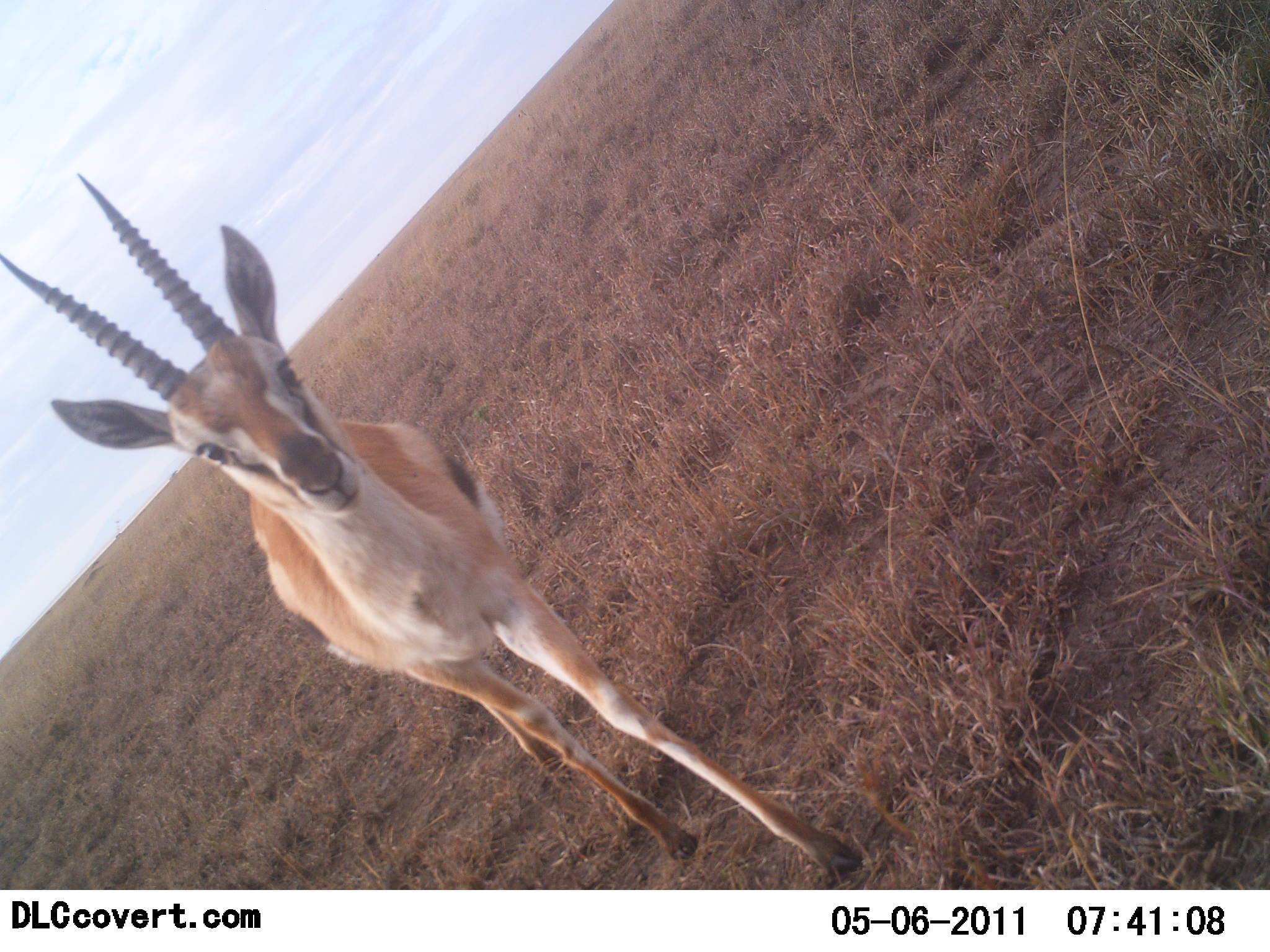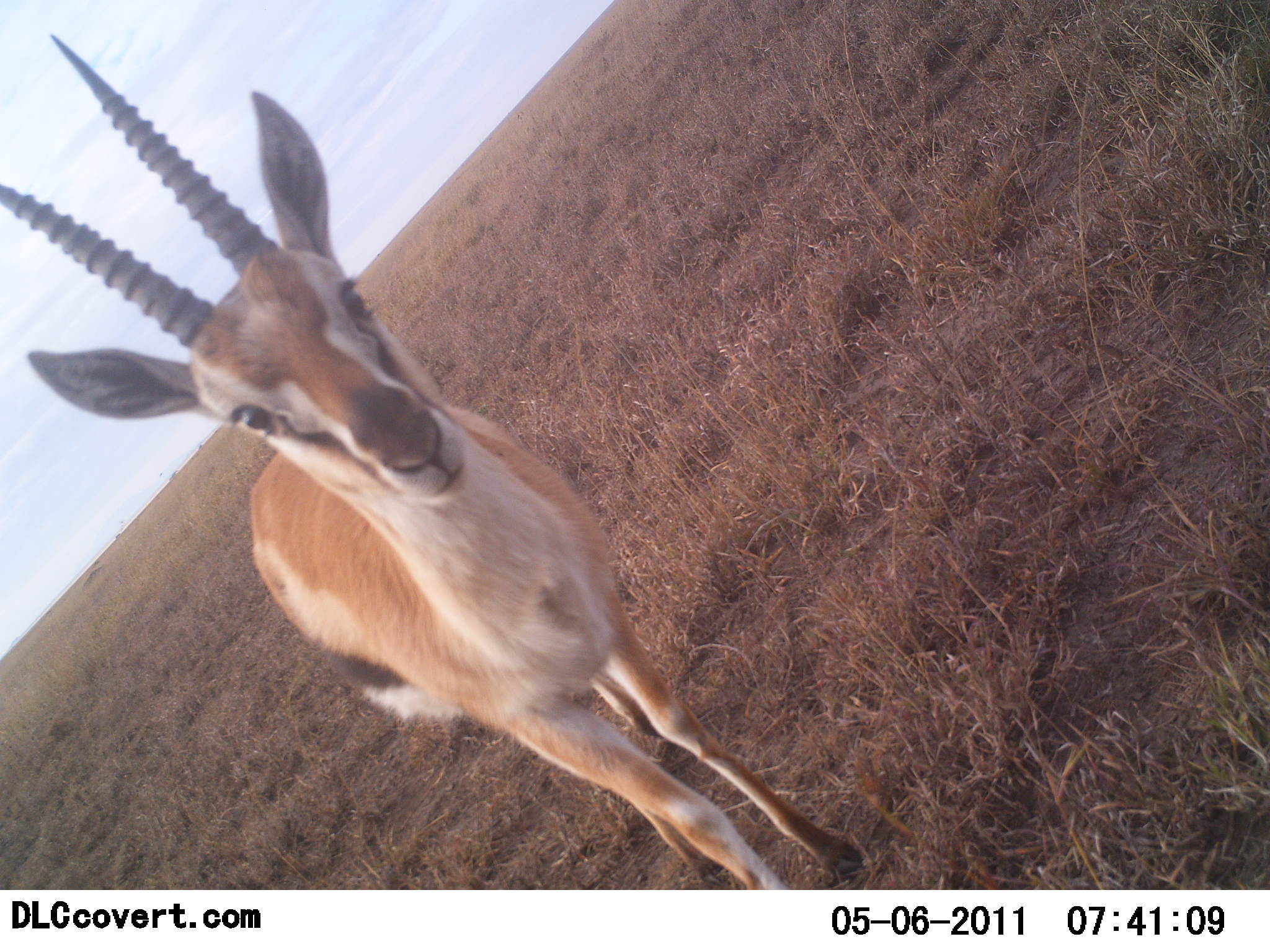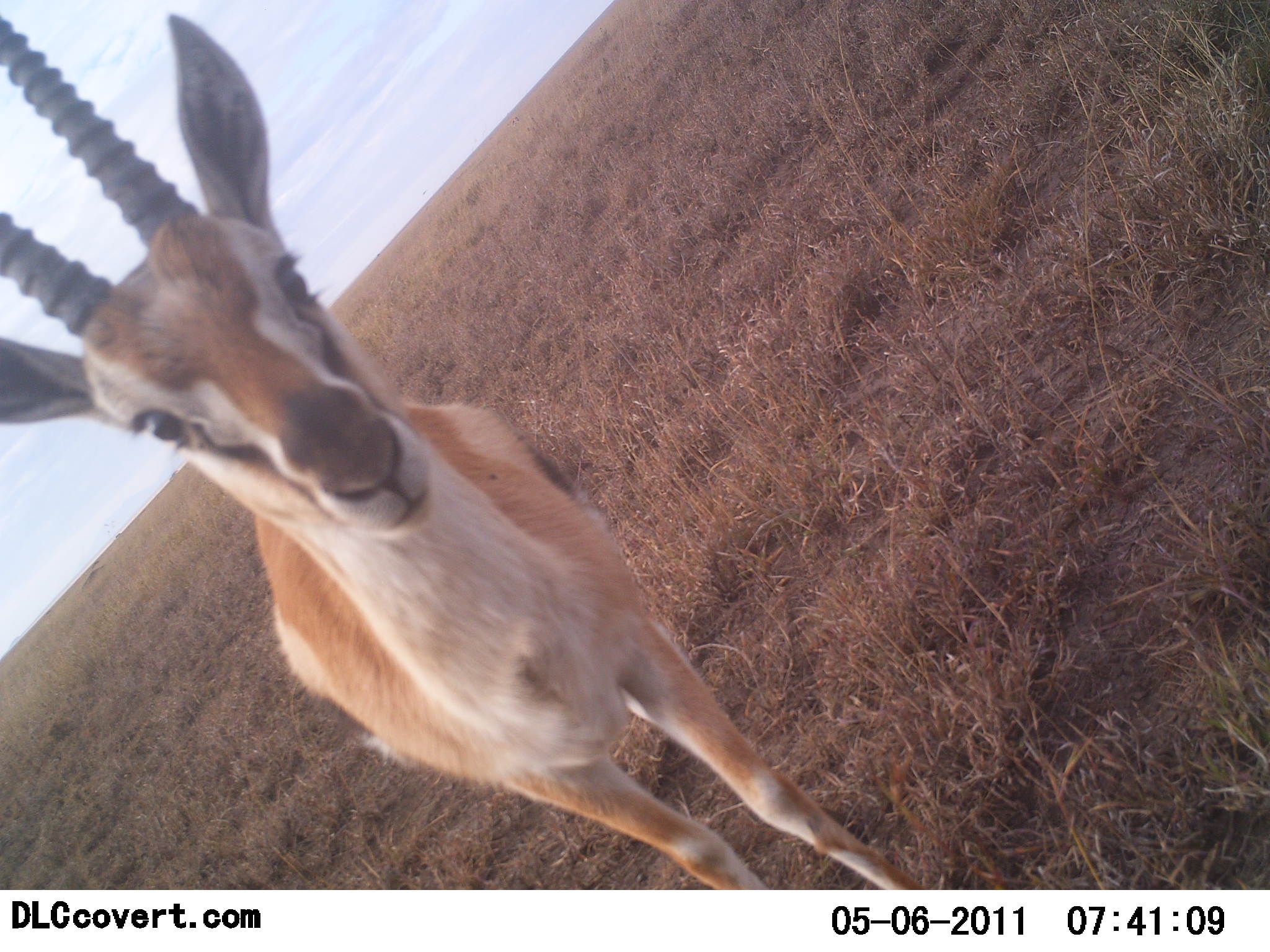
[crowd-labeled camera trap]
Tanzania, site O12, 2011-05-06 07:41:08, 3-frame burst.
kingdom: Animalia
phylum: Chordata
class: Mammalia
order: Artiodactyla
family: Bovidae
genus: Eudorcas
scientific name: Eudorcas thomsonii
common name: thomson's gazelle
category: gazellethomsons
Gazellethomsons (thomson's gazelle) (Eudorcas thomsonii), count 1. Behavior (volunteer vote fractions): standing 10%, resting 0%, moving 90%, interacting 40%. Young present (vote fraction): 0%. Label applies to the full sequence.